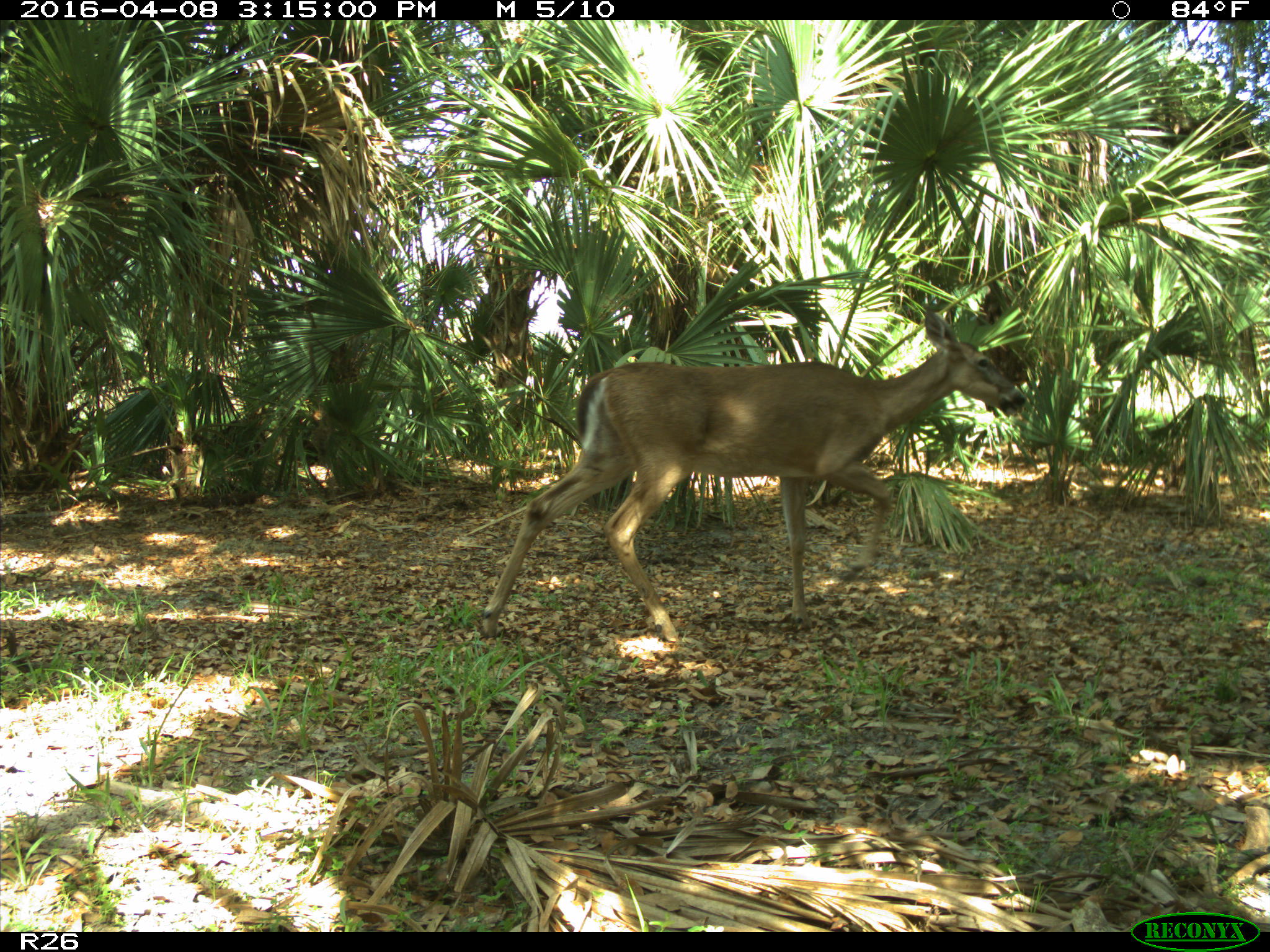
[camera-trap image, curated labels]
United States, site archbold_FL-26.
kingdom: Animalia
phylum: Chordata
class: Mammalia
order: Artiodactyla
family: Cervidae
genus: Odocoileus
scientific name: Odocoileus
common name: deer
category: unidentified deer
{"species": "unidentified deer (deer) (Odocoileus)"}